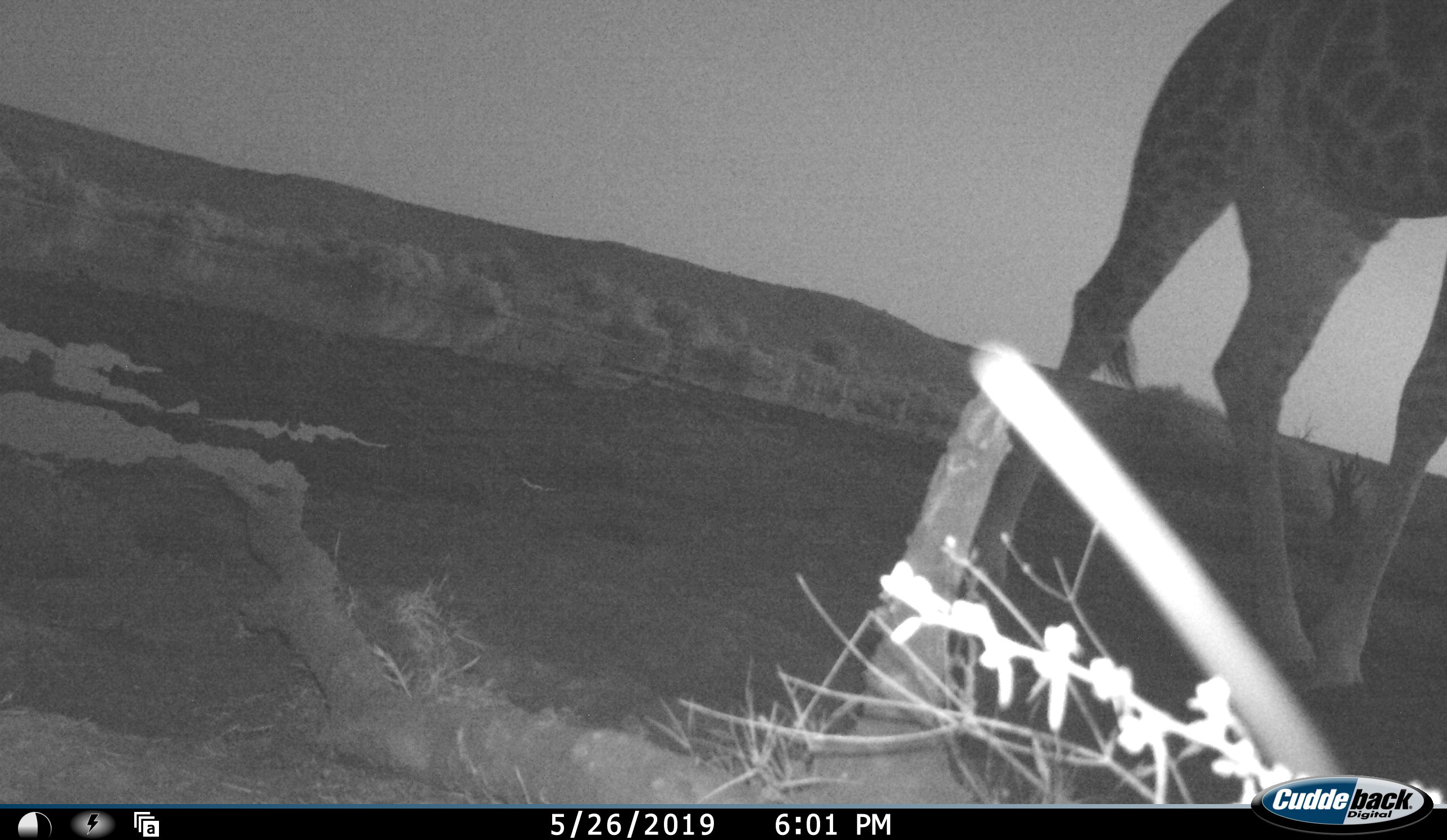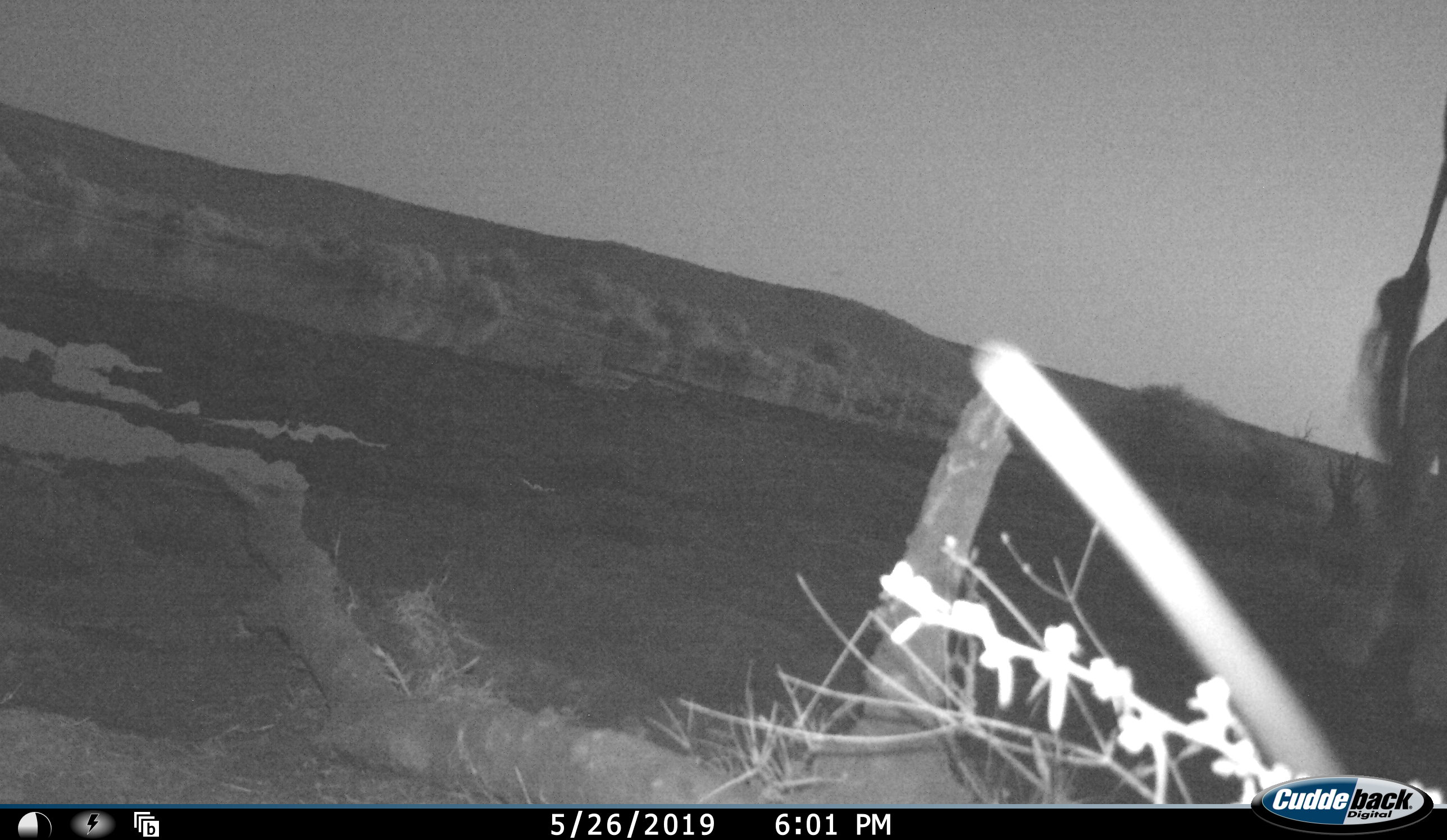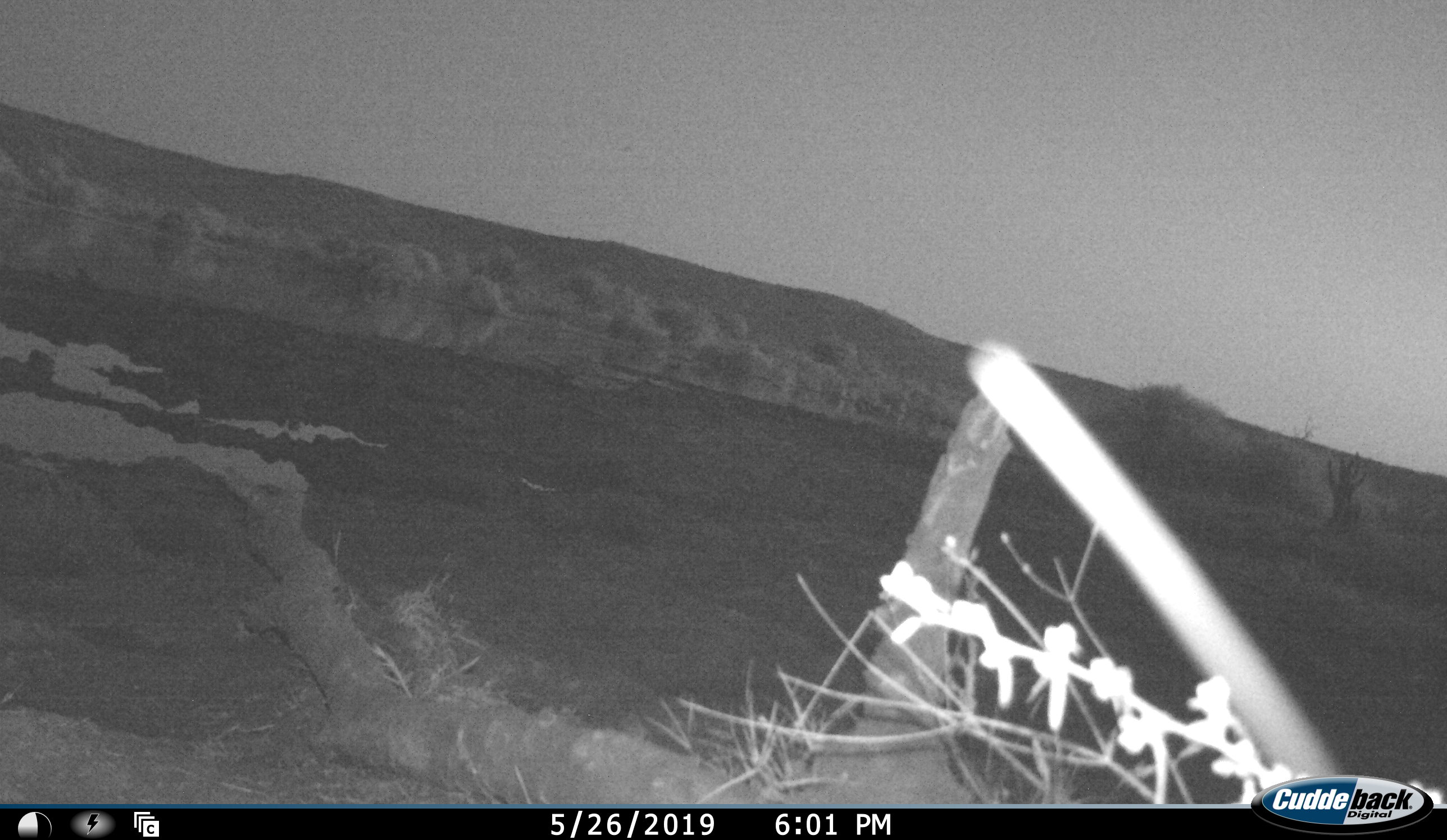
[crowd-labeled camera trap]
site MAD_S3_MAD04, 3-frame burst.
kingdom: Animalia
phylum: Chordata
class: Mammalia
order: Artiodactyla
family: Giraffidae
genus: Giraffa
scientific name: Giraffa camelopardalis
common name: giraffe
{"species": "giraffe (Giraffa camelopardalis)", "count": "1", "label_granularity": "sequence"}